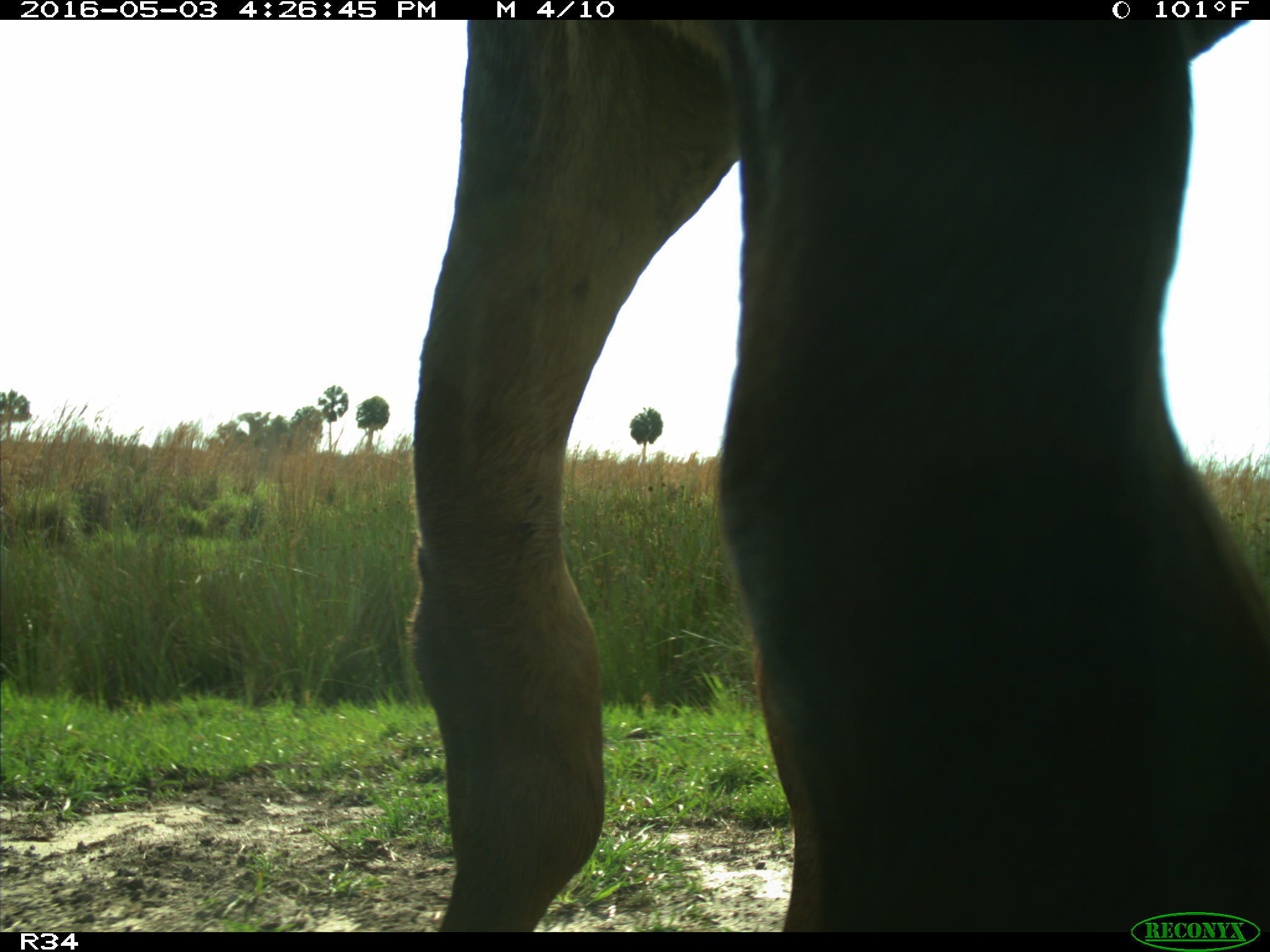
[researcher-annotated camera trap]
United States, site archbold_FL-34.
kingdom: Animalia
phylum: Chordata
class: Mammalia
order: Artiodactyla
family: Bovidae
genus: Bos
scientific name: Bos taurus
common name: domestic cow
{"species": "Bos taurus (domestic cow)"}